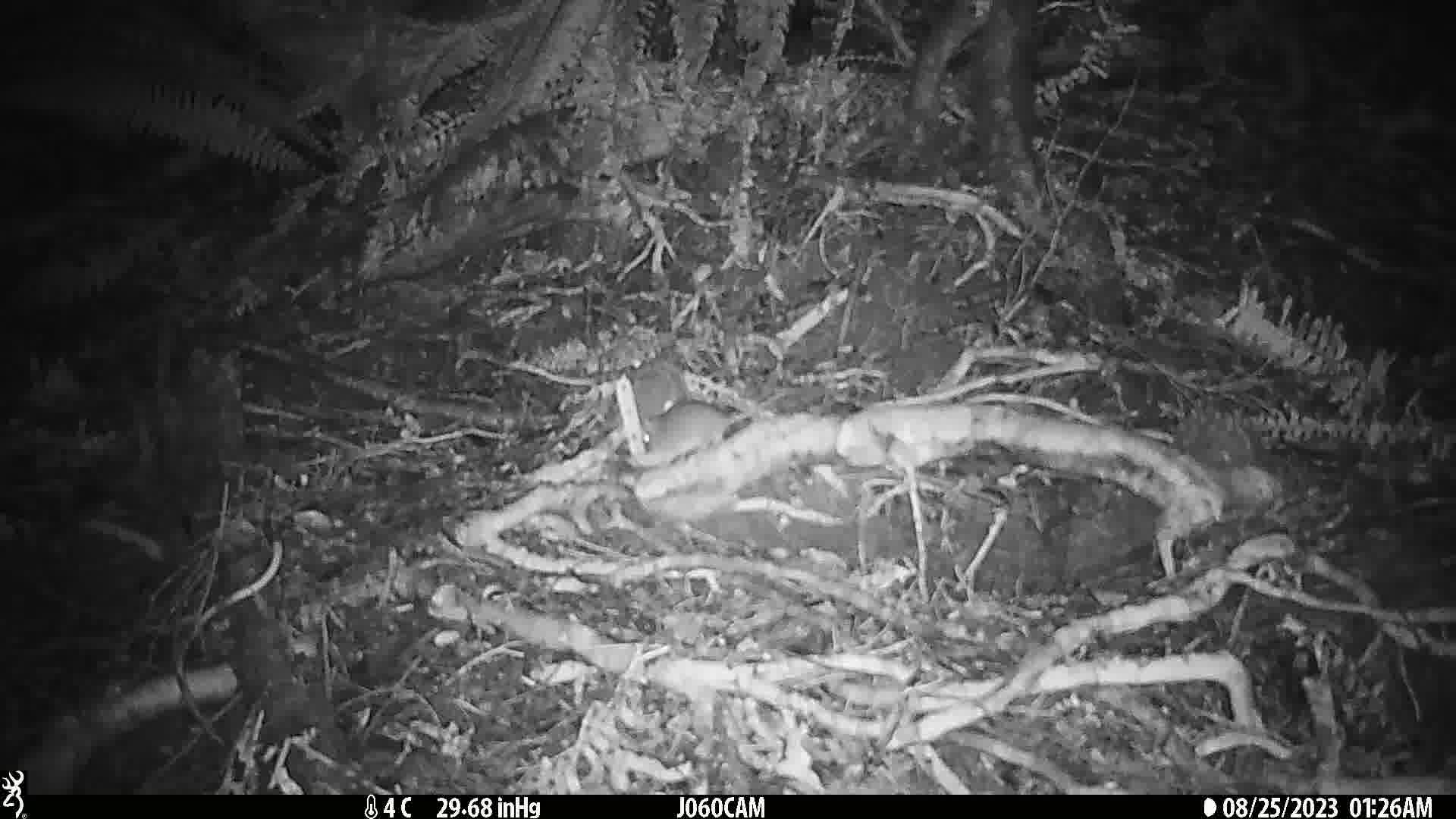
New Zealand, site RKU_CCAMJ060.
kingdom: Animalia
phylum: Chordata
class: Mammalia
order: Rodentia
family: Muridae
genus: Rattus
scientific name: Rattus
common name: rat